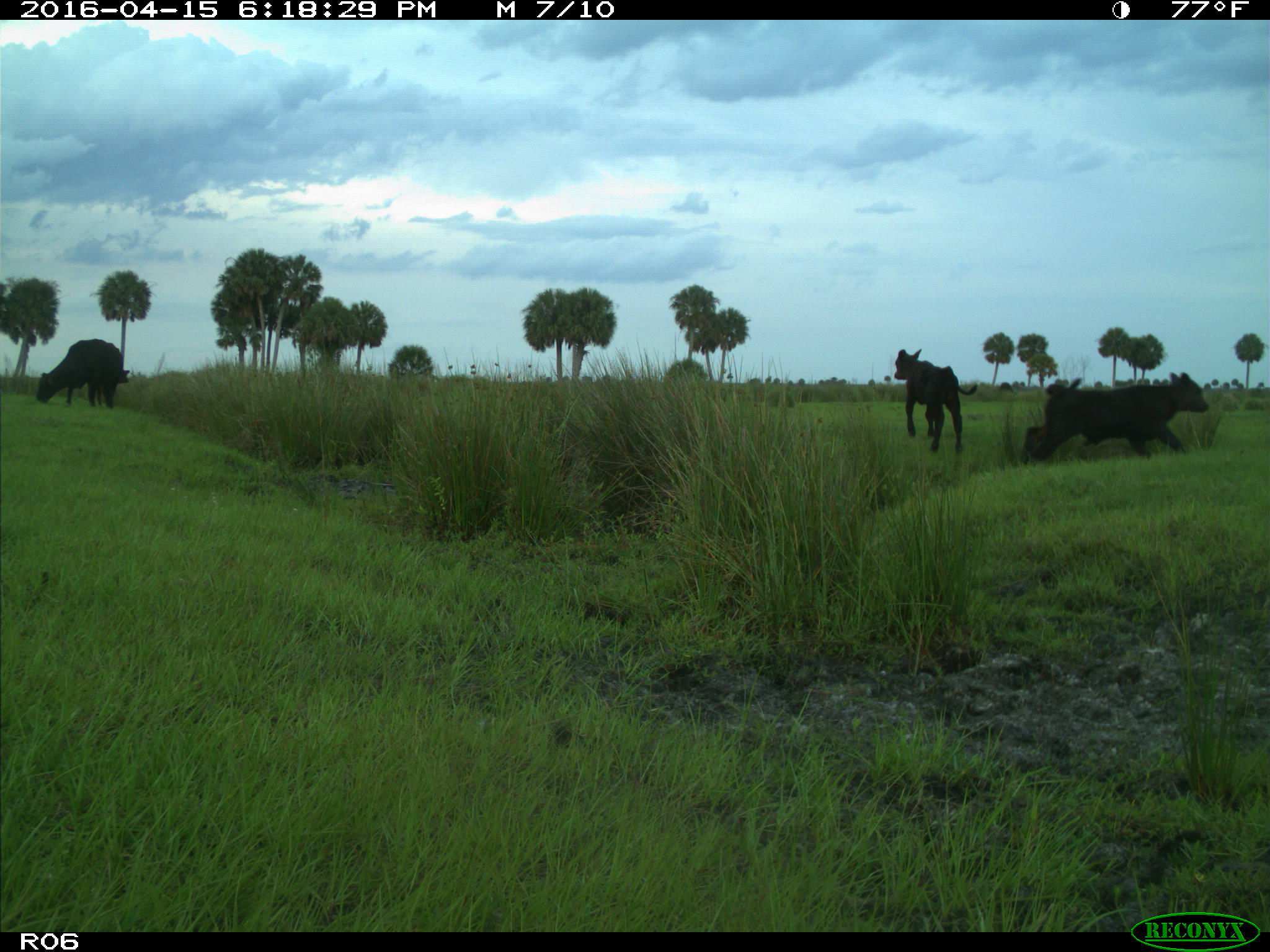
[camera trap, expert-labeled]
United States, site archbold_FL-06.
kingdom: Animalia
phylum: Chordata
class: Mammalia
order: Artiodactyla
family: Bovidae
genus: Bos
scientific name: Bos taurus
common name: domestic cow